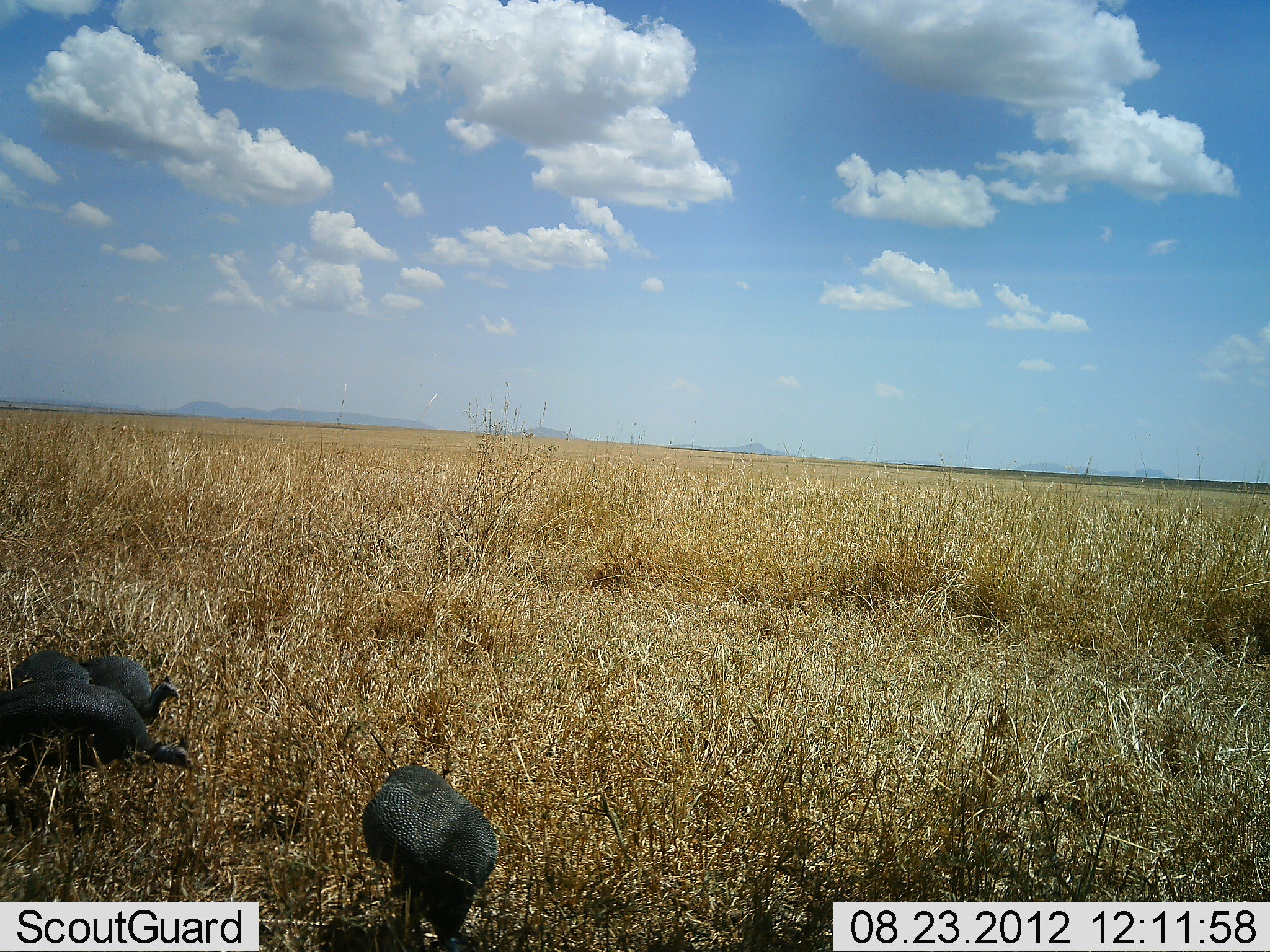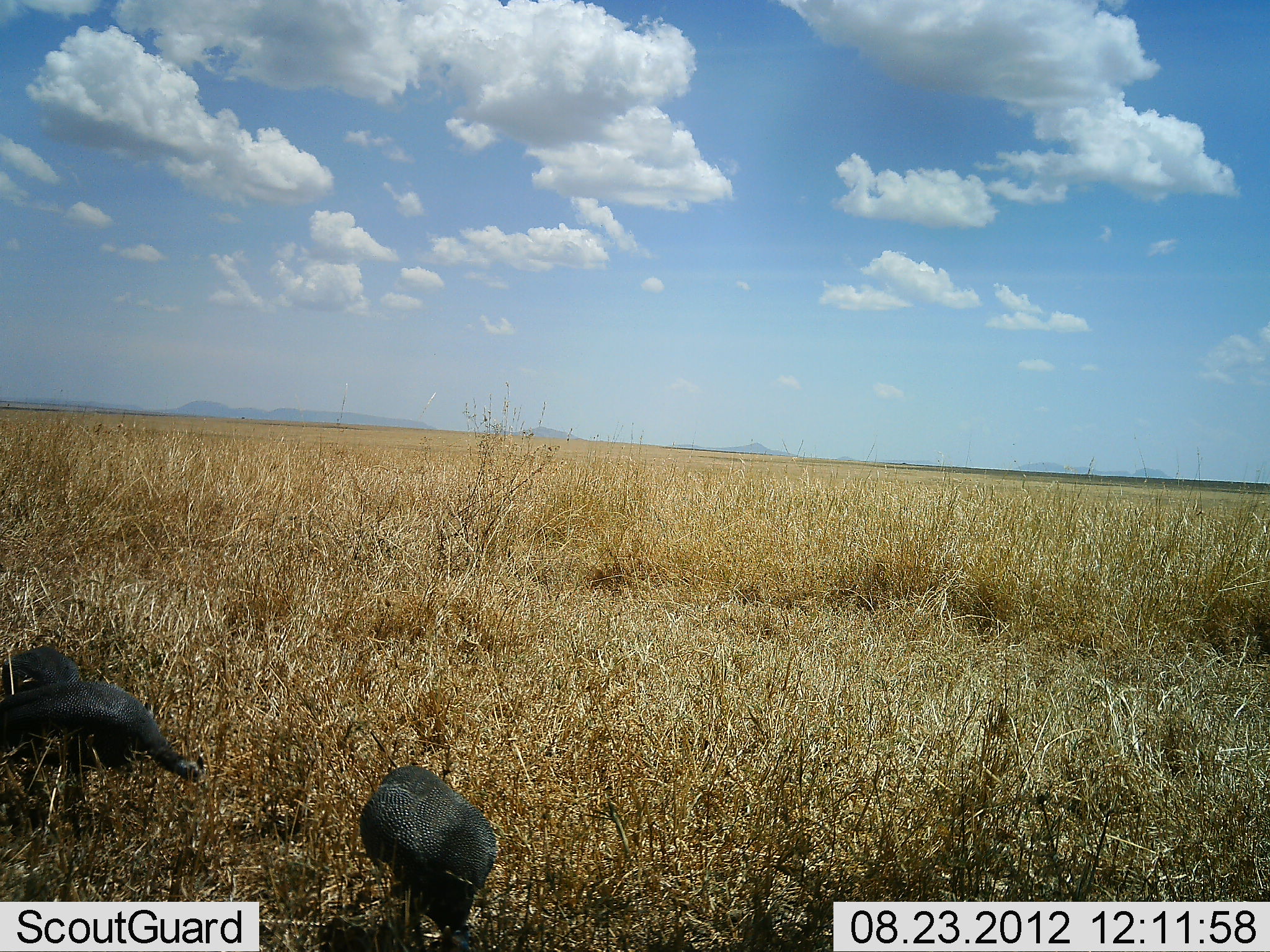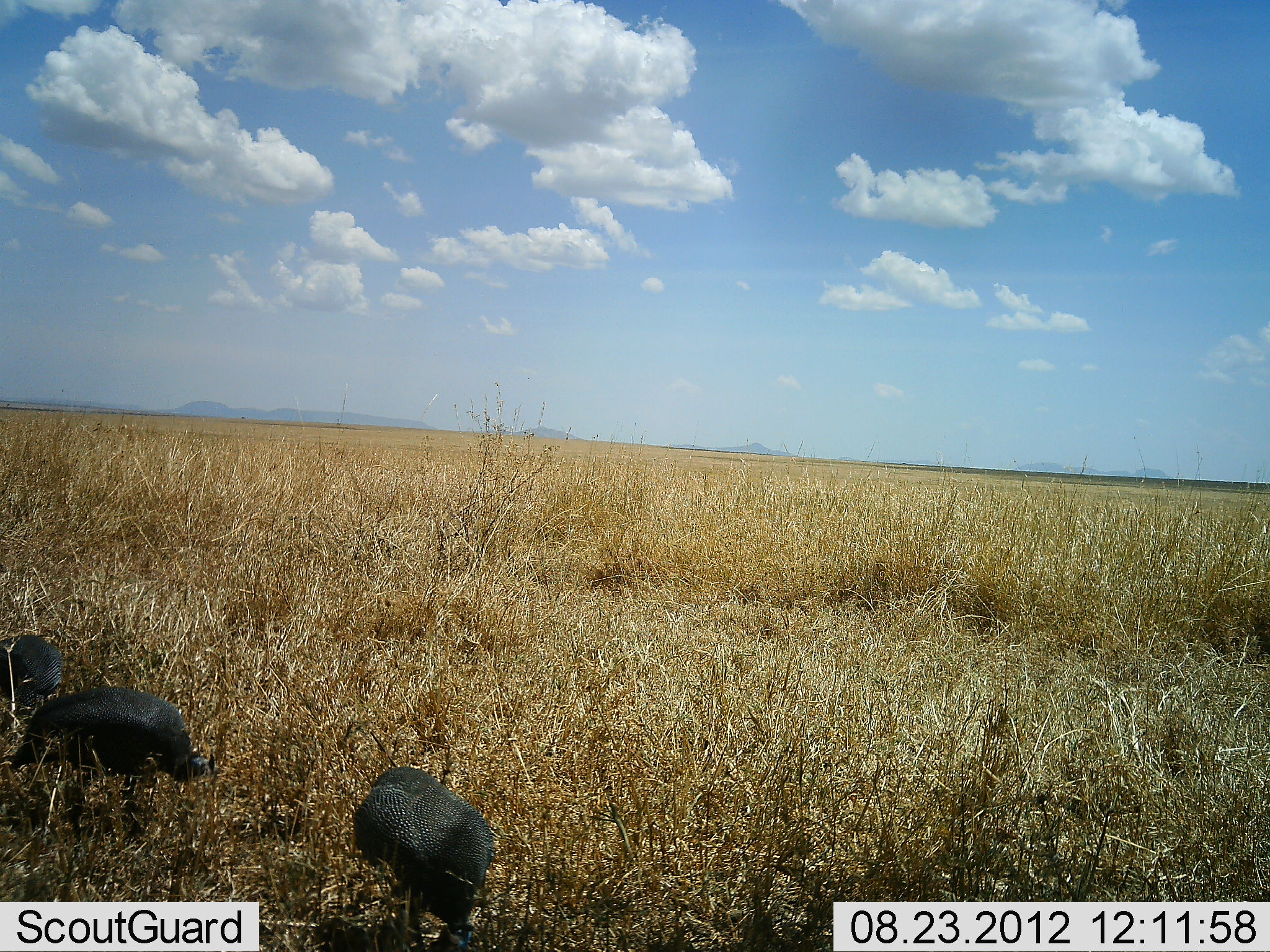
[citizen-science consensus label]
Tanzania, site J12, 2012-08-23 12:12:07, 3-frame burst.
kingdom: Animalia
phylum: Chordata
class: Aves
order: Galliformes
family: Numididae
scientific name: Numididae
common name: guinea fowl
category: guineafowl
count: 3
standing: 20%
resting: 0%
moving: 40%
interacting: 10%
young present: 0%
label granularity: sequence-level